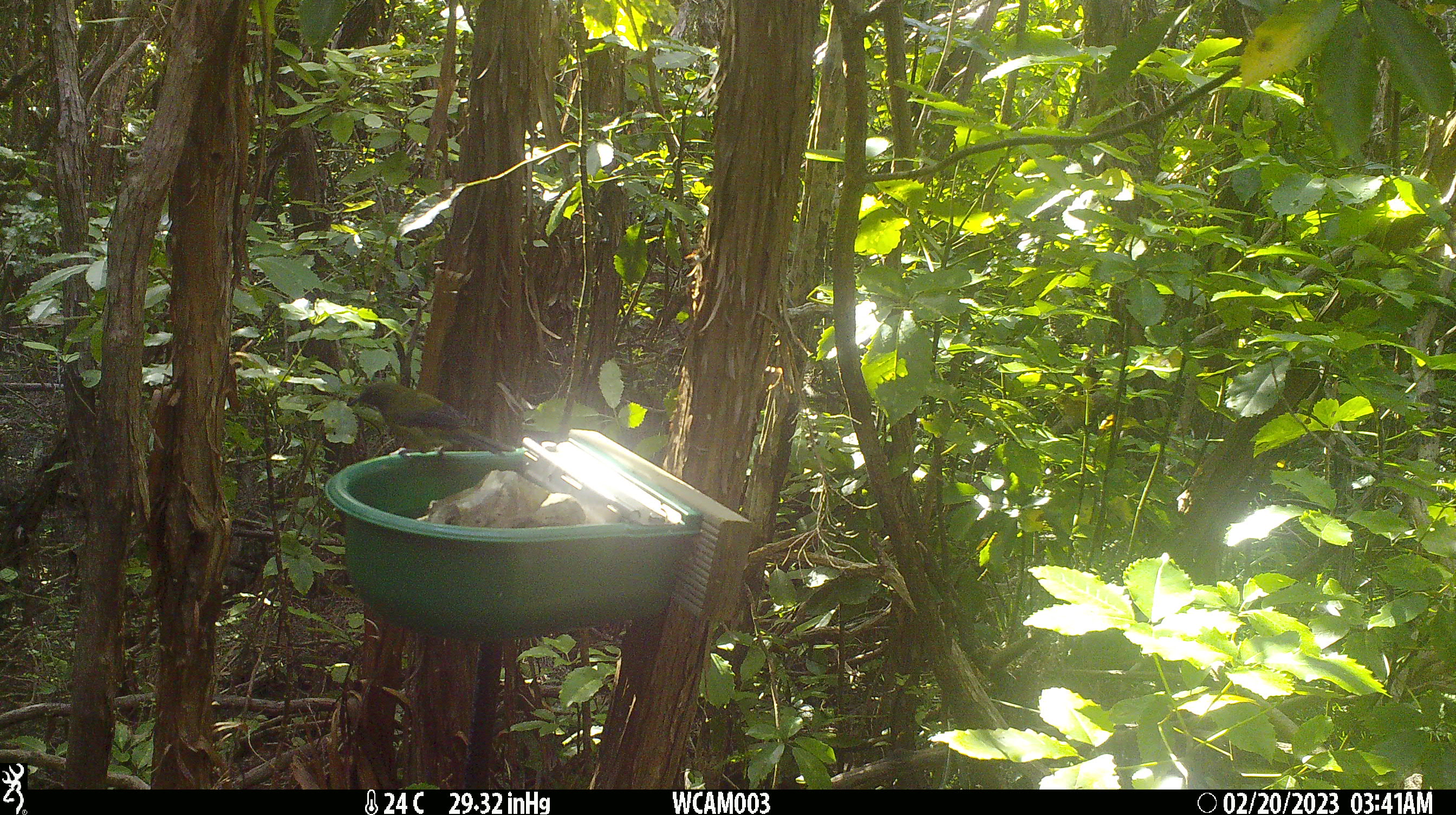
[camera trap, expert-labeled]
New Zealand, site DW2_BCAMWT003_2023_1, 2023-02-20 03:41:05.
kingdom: Animalia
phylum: Chordata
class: Aves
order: Passeriformes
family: Meliphagidae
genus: Anthornis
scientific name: Anthornis melanura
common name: new zealand bellbird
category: bellbird